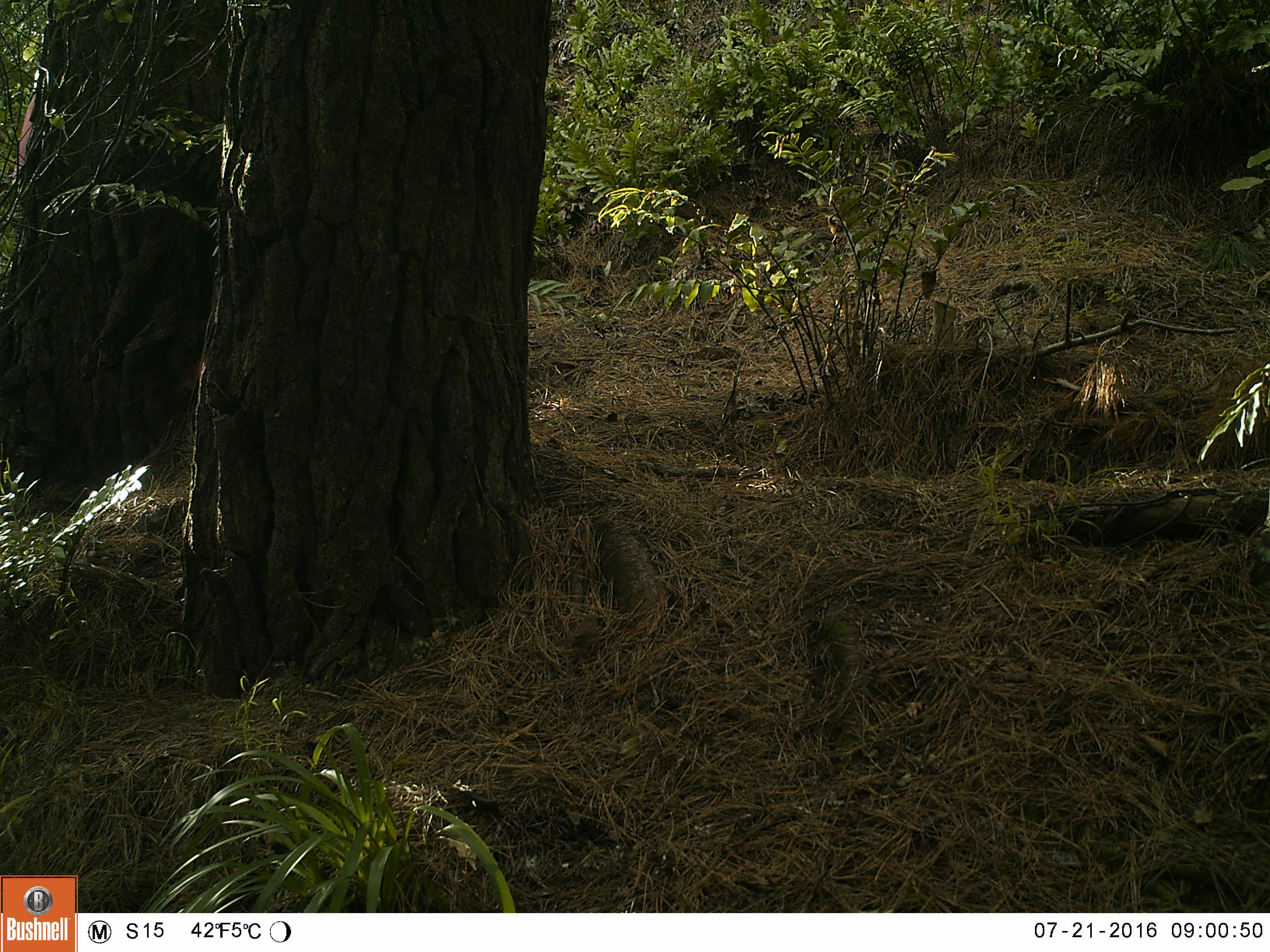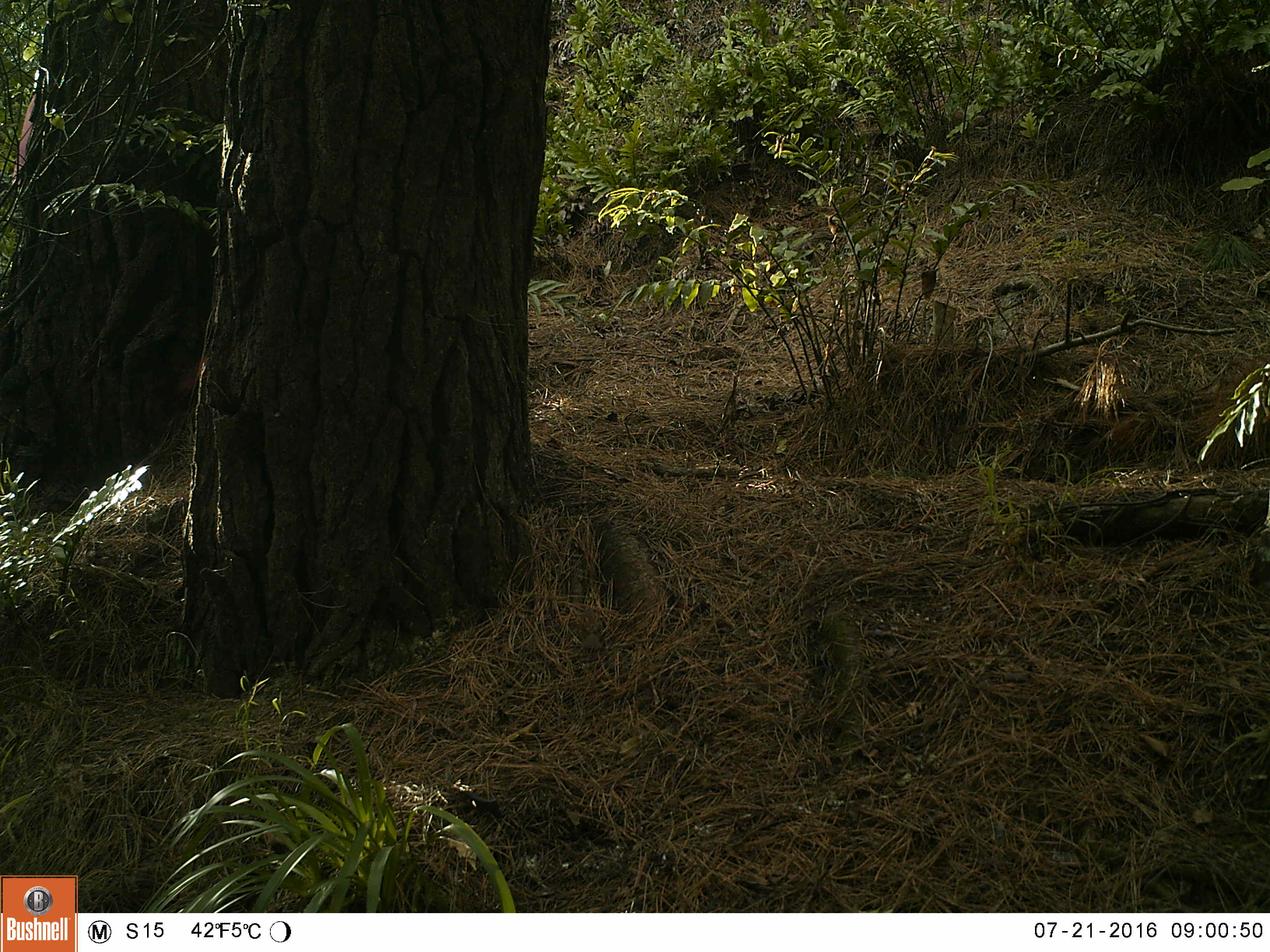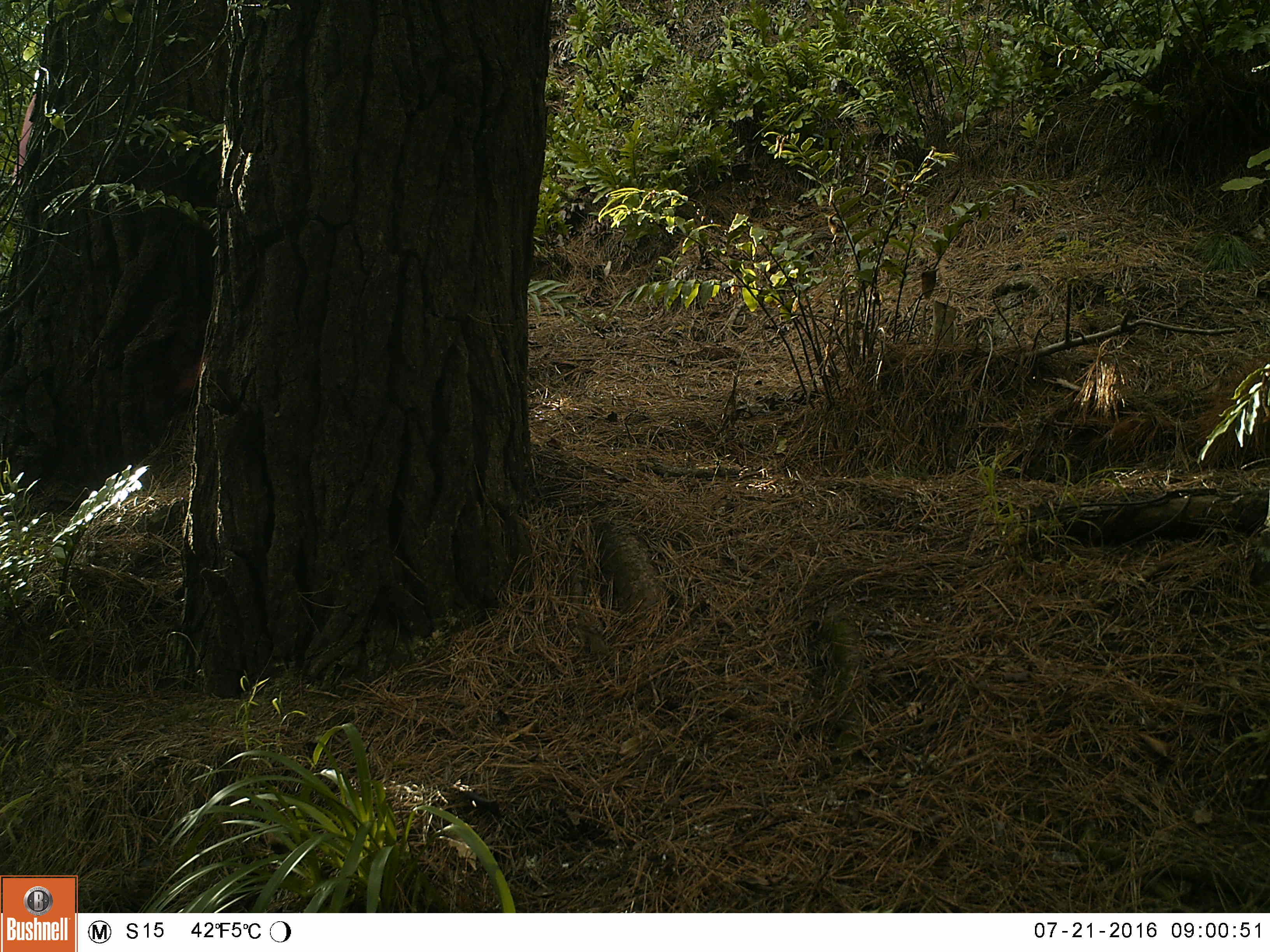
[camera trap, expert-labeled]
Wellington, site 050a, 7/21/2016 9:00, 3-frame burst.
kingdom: Animalia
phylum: Chordata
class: Aves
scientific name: Aves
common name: bird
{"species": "bird (Aves)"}